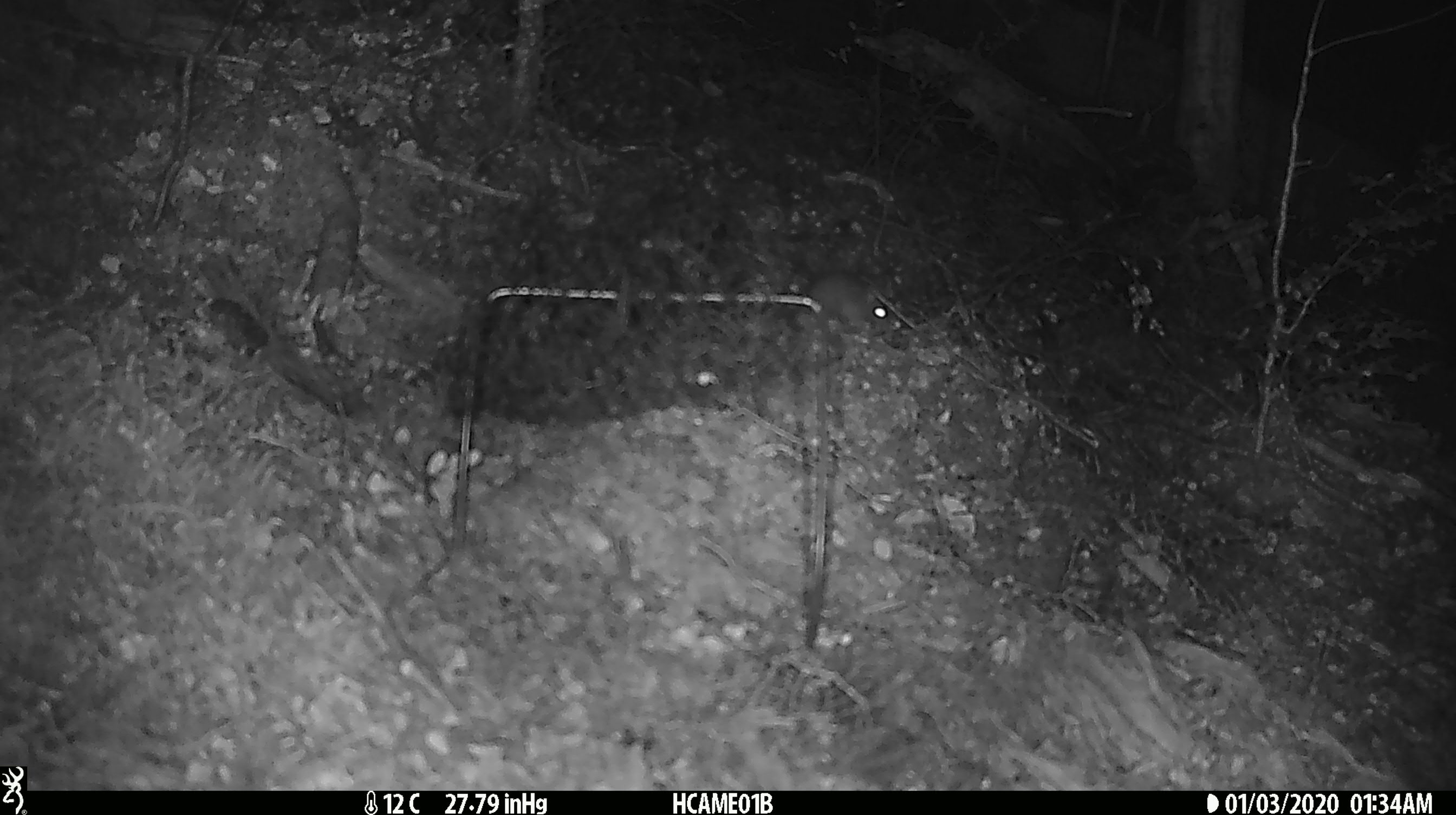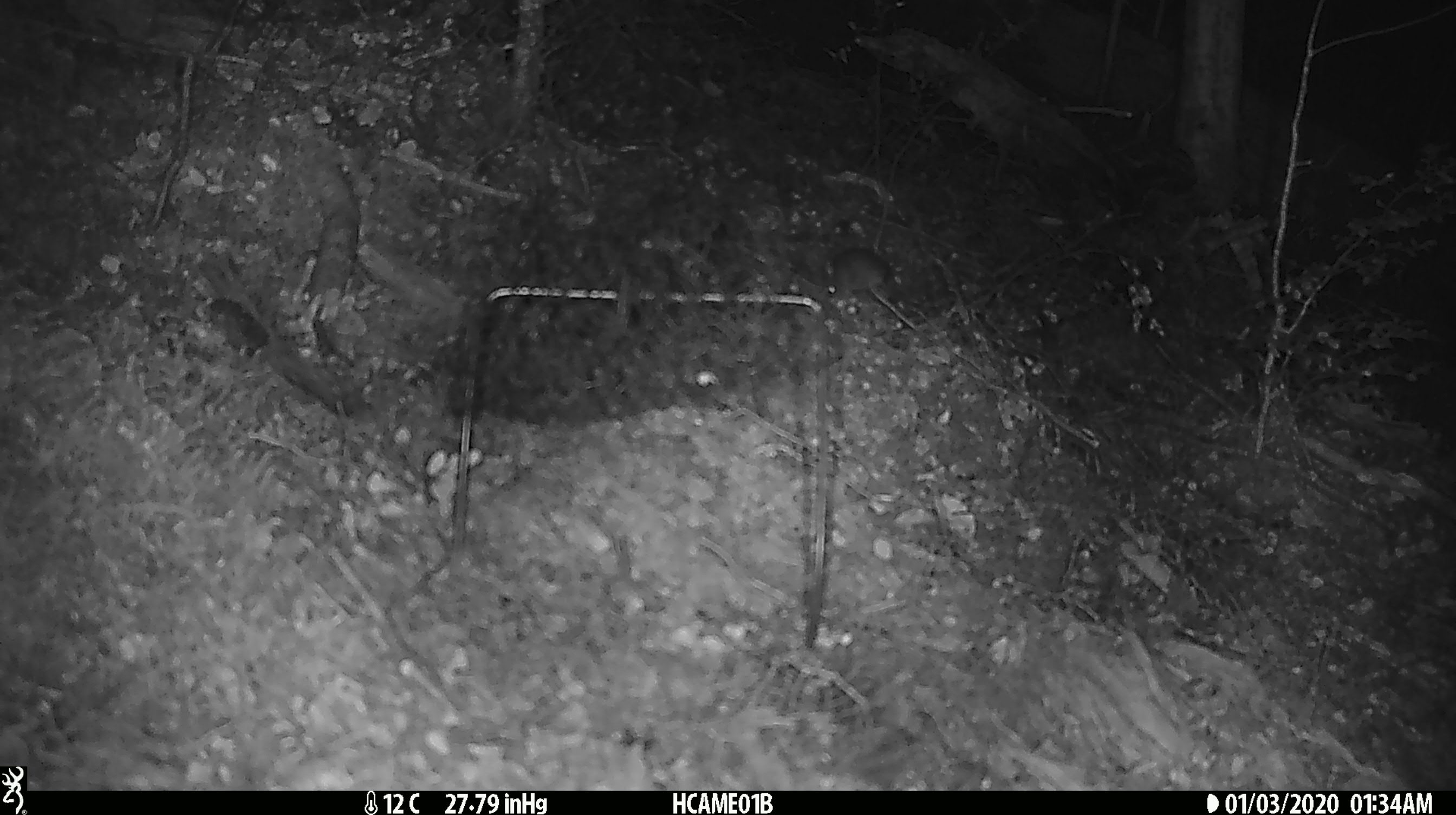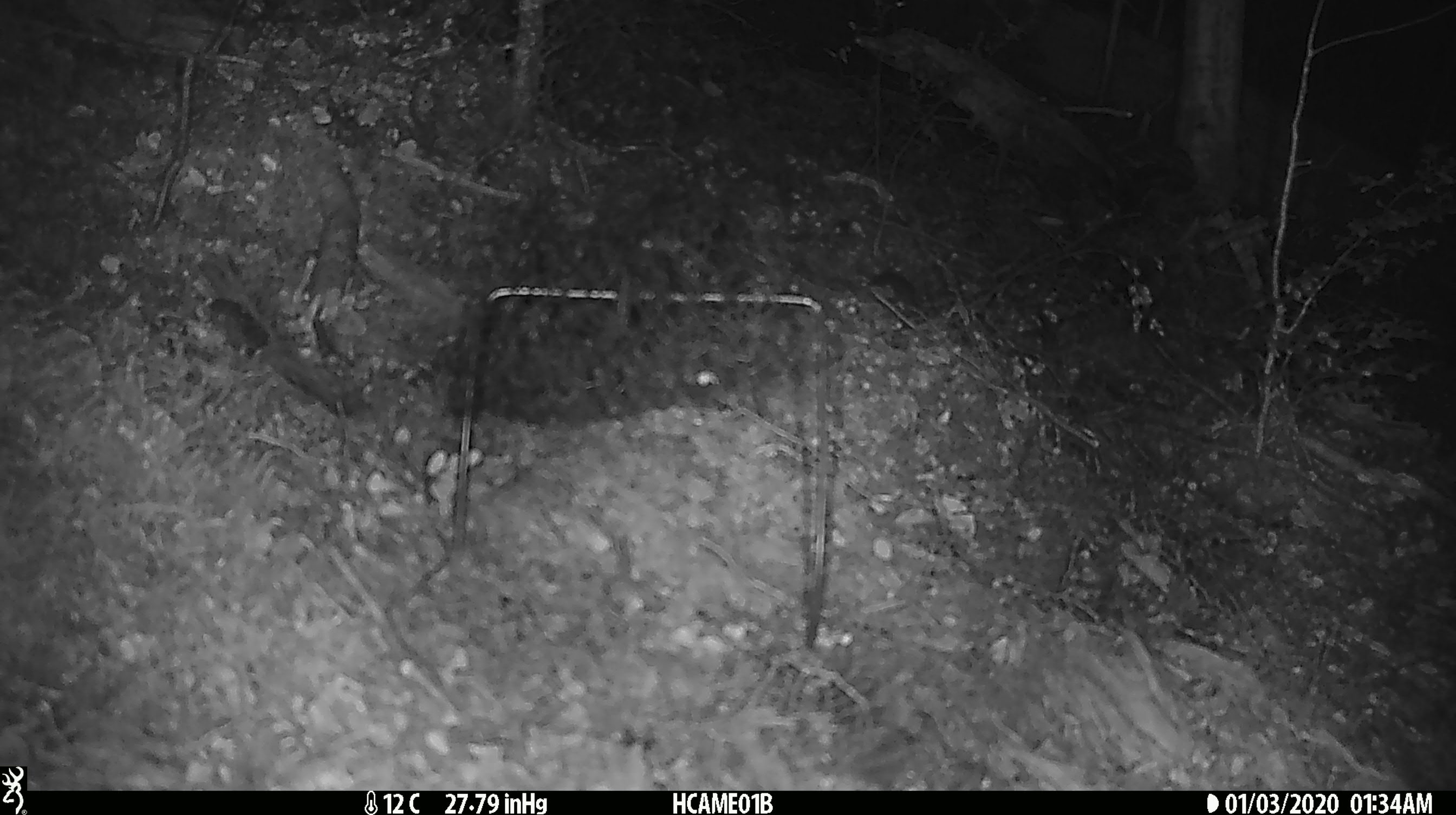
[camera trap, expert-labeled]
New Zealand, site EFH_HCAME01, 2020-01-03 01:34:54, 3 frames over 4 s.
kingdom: Animalia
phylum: Chordata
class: Mammalia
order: Rodentia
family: Muridae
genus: Mus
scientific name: Mus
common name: mouse